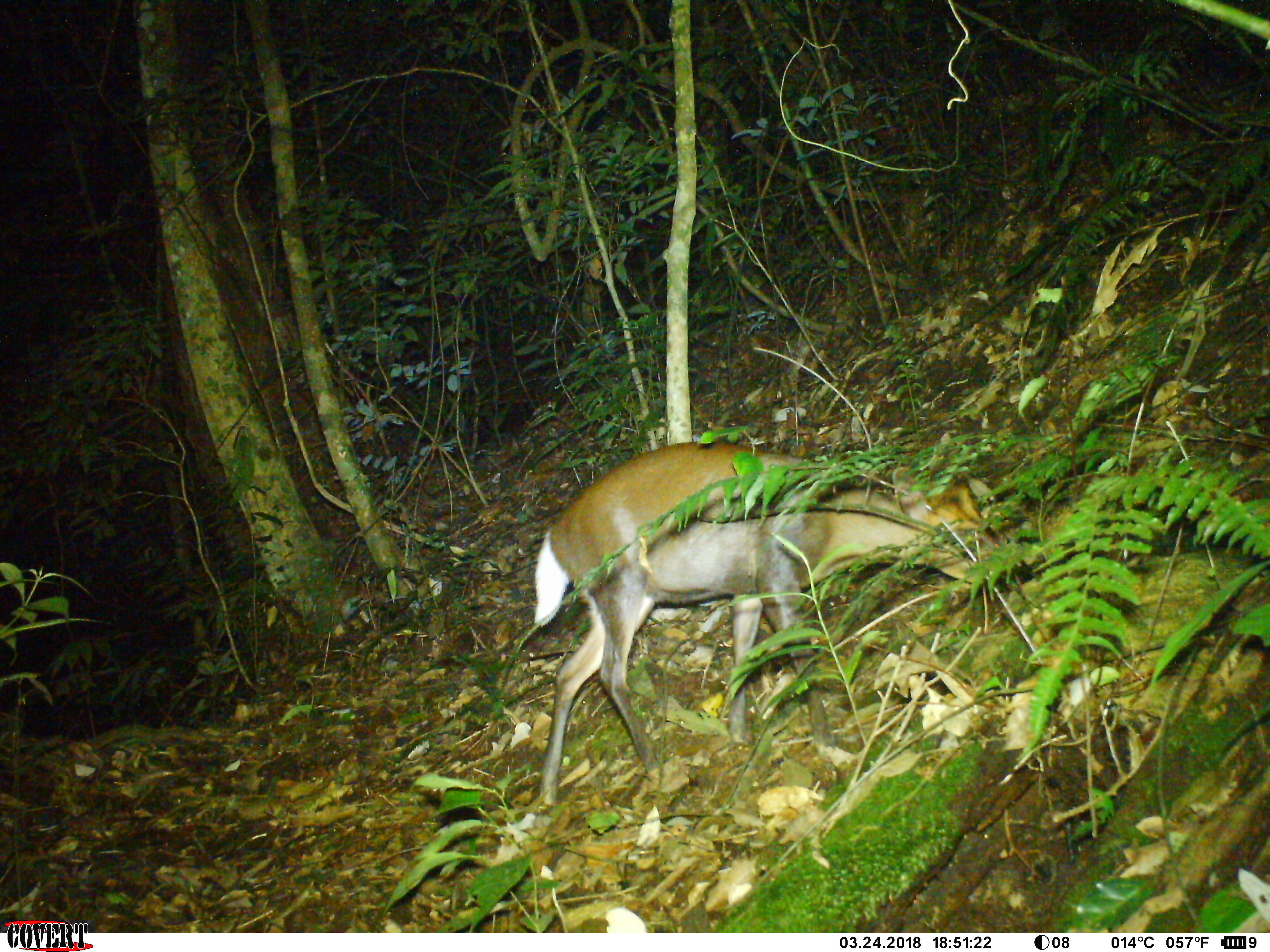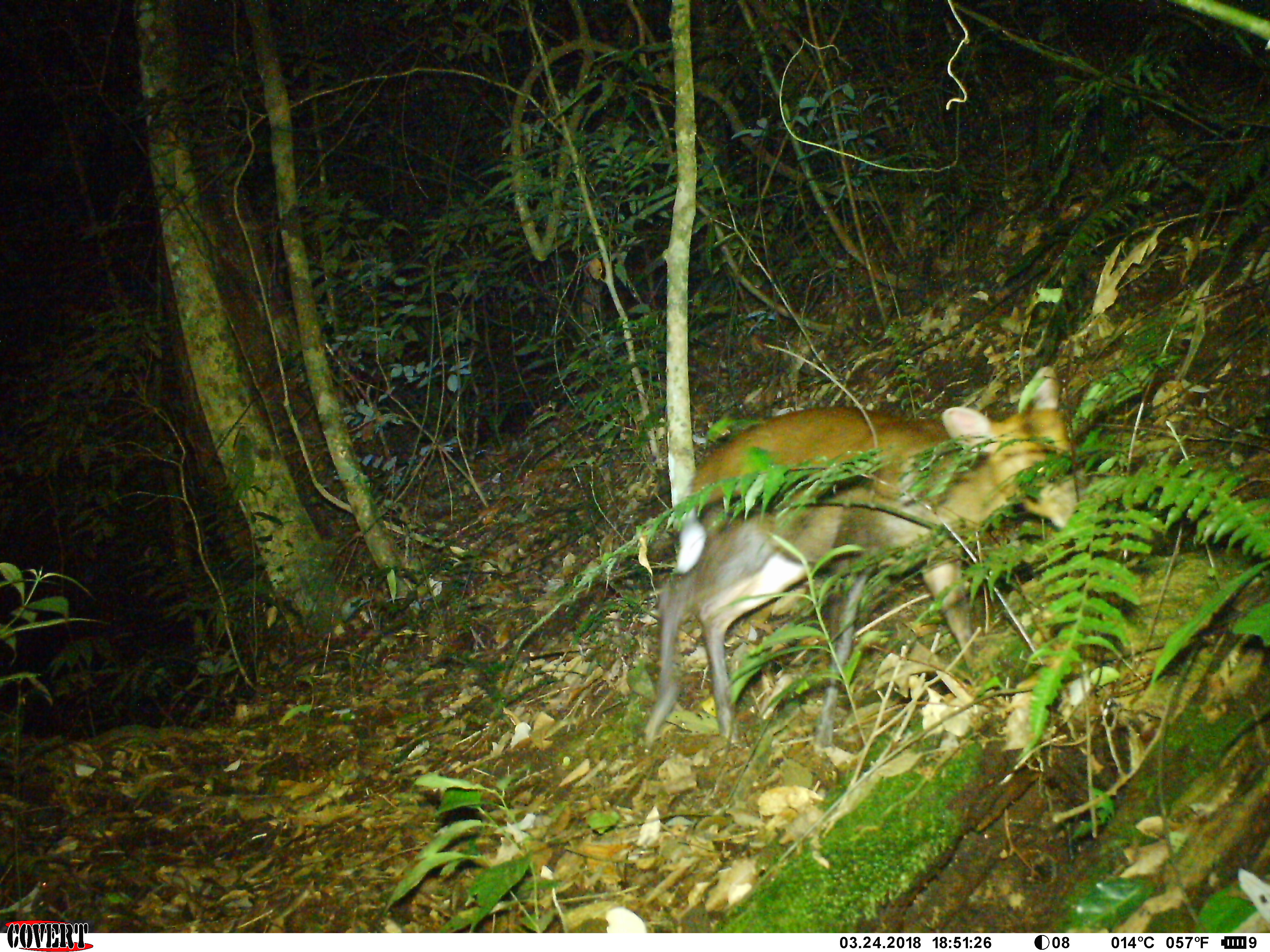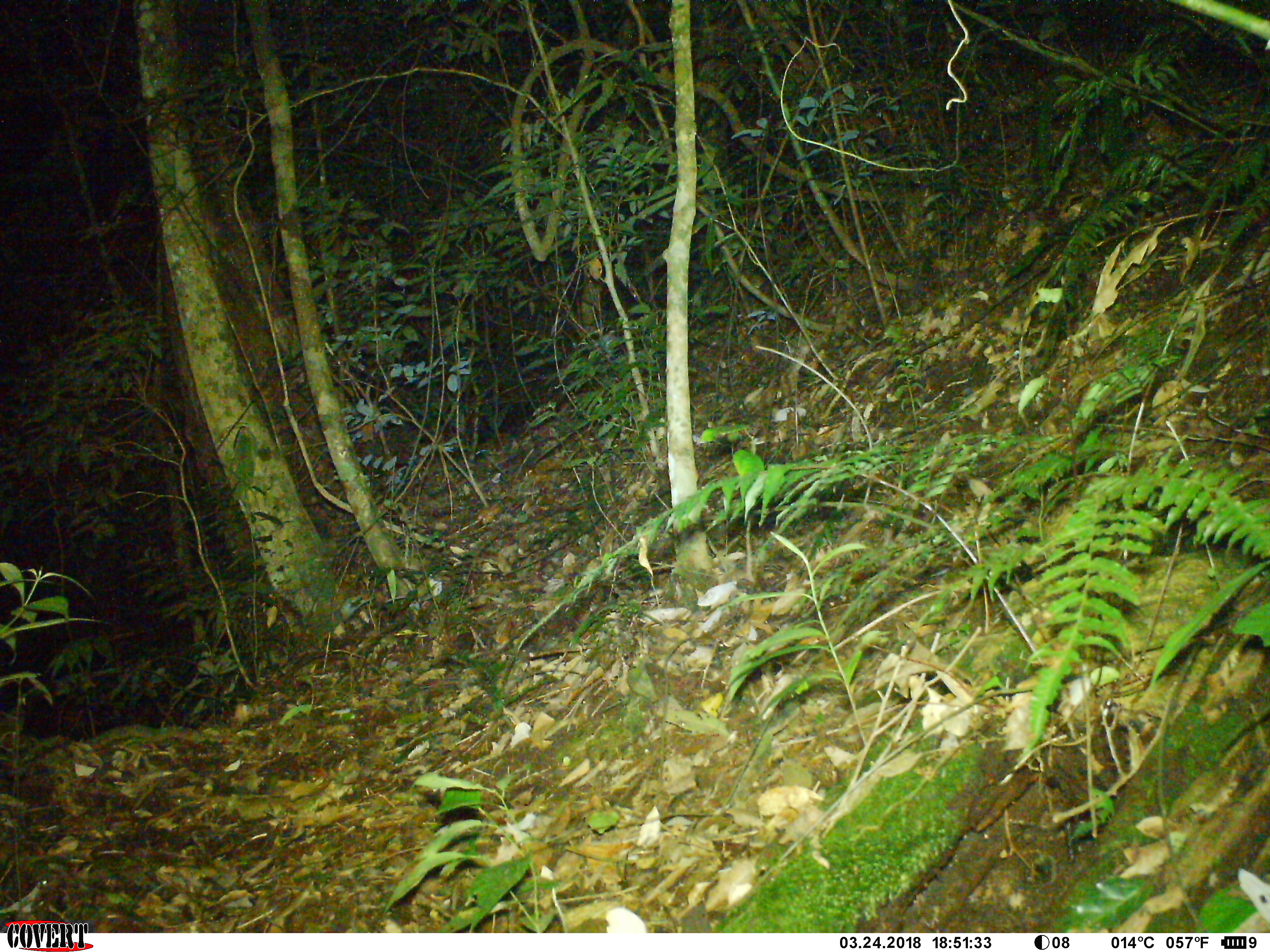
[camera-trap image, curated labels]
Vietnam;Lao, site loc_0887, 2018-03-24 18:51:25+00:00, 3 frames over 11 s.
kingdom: Animalia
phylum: Chordata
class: Mammalia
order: Artiodactyla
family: Cervidae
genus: Muntiacus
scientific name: Muntiacus rooseveltorum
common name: roosevelt's muntjac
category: roosevelts muntjac group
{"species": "roosevelts muntjac group (roosevelt's muntjac) (Muntiacus rooseveltorum)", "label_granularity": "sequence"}